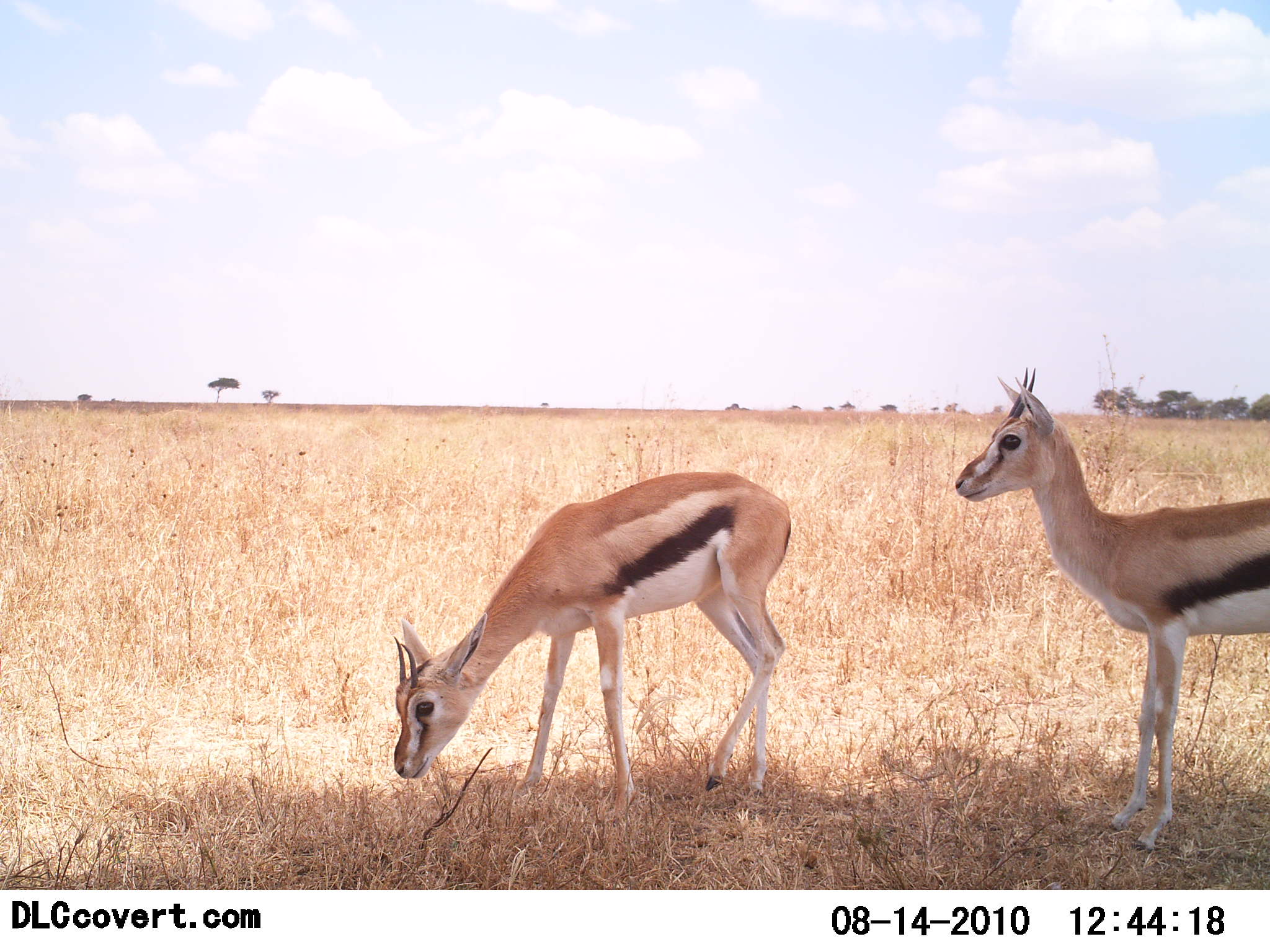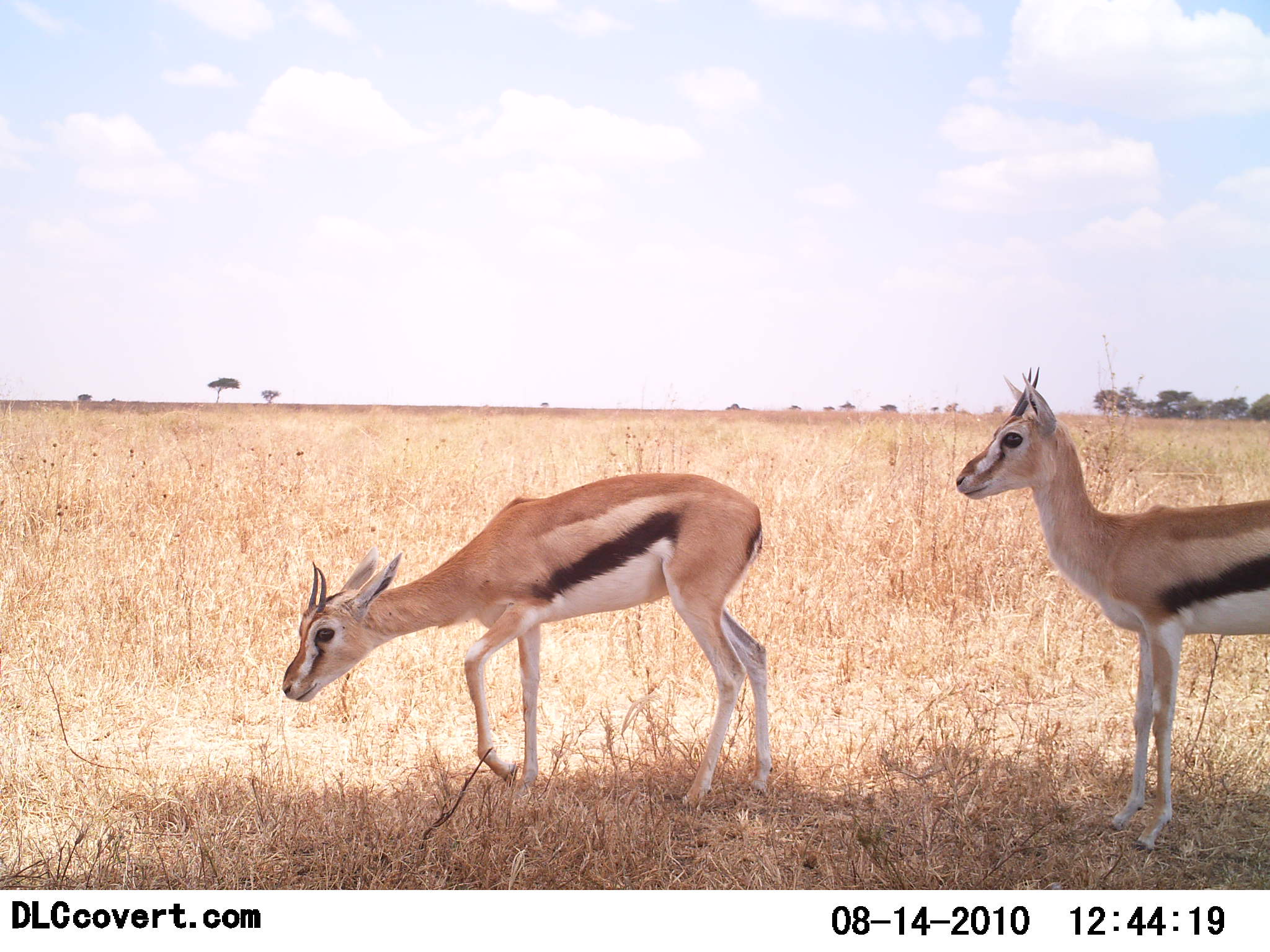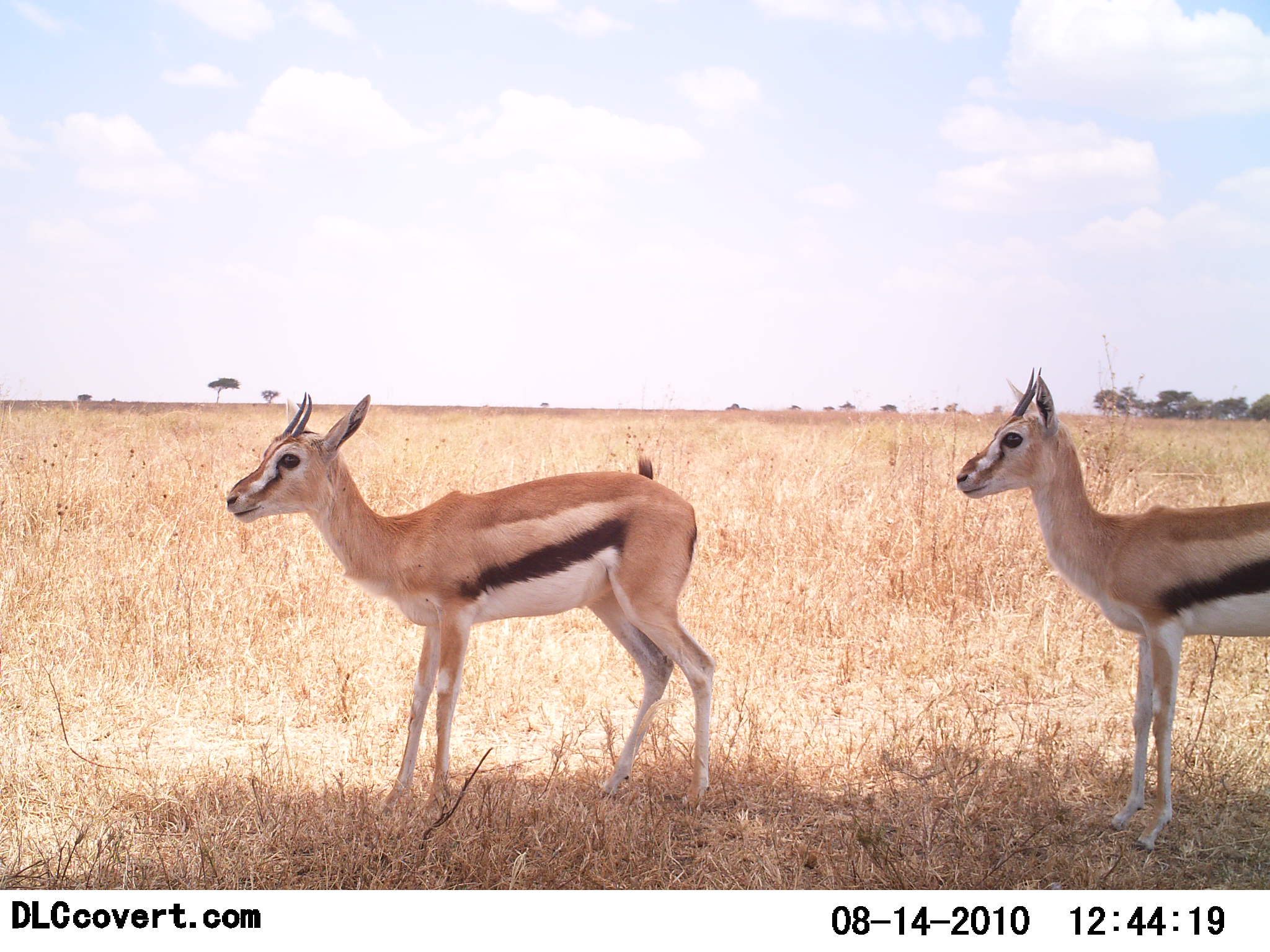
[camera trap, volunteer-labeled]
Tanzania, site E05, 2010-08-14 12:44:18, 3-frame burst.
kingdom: Animalia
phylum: Chordata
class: Mammalia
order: Artiodactyla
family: Bovidae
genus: Eudorcas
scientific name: Eudorcas thomsonii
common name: thomson's gazelle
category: gazellethomsons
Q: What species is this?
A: Gazellethomsons (thomson's gazelle) (Eudorcas thomsonii).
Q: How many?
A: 2.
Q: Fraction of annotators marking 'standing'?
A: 71%.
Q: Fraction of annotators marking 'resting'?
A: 5%.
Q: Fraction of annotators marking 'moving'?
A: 38%.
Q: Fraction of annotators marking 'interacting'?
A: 5%.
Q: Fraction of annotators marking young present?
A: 5%.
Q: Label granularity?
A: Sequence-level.